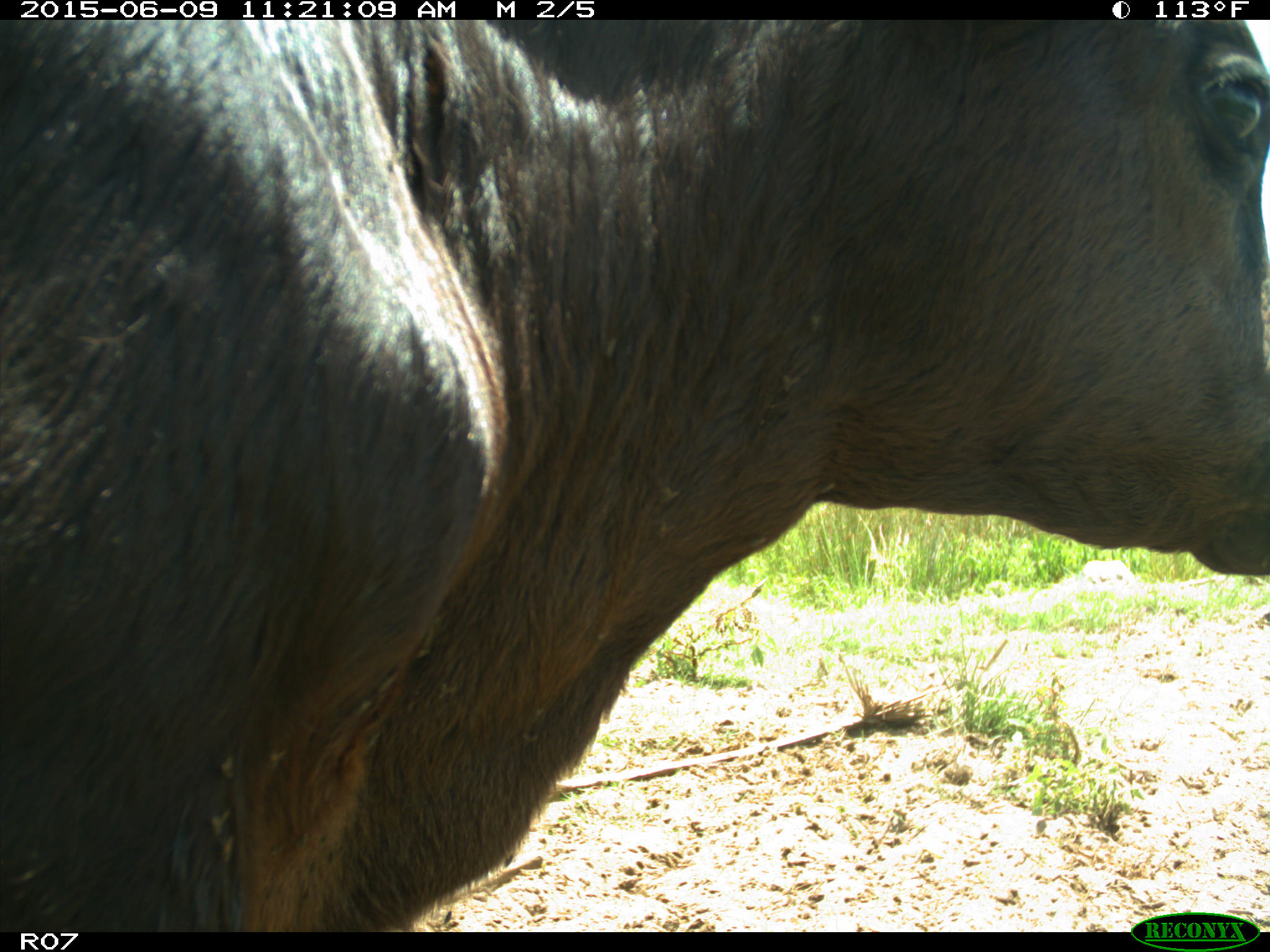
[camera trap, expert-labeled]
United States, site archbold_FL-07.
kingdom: Animalia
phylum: Chordata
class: Mammalia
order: Artiodactyla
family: Bovidae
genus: Bos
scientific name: Bos taurus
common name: domestic cow